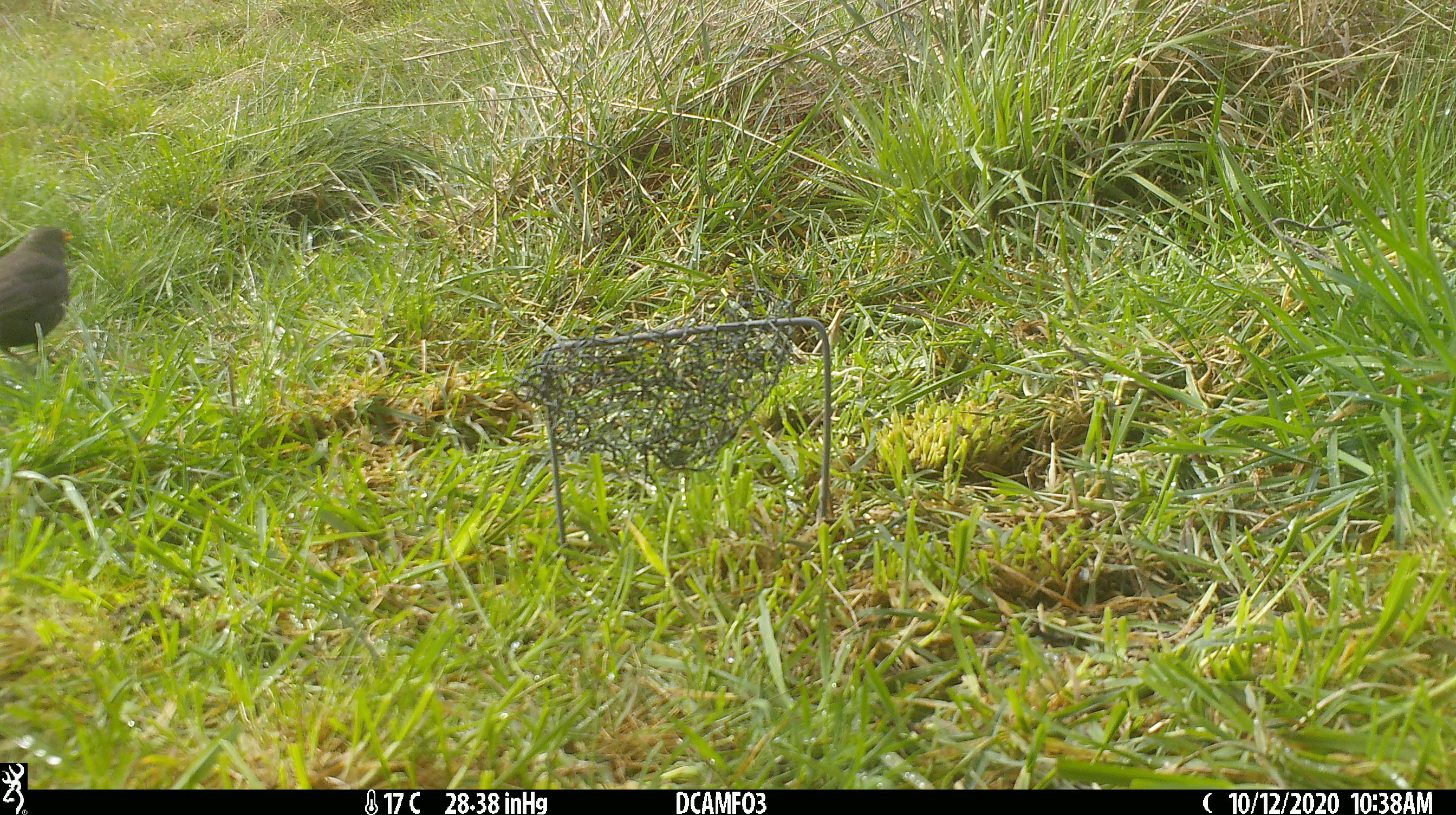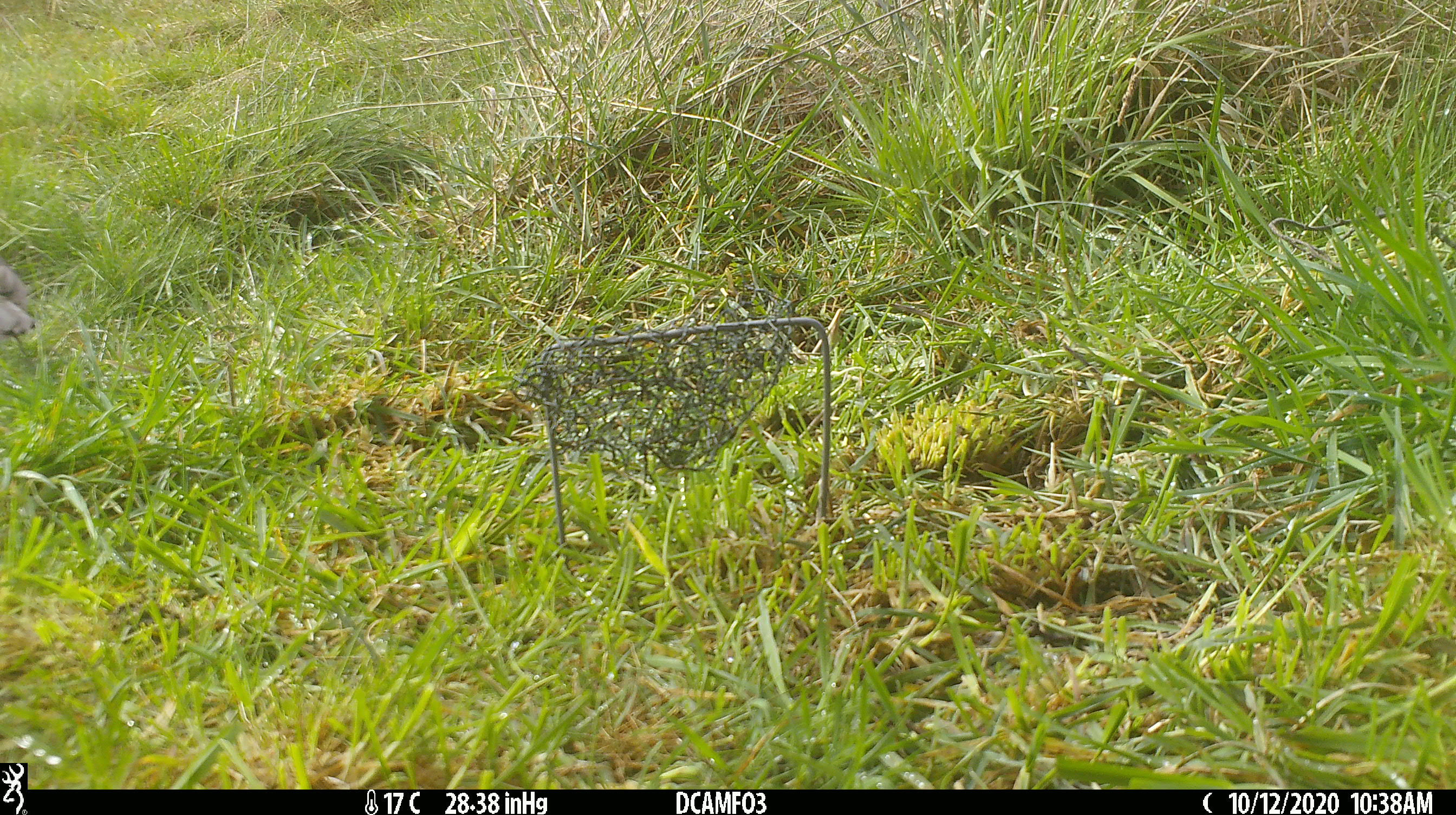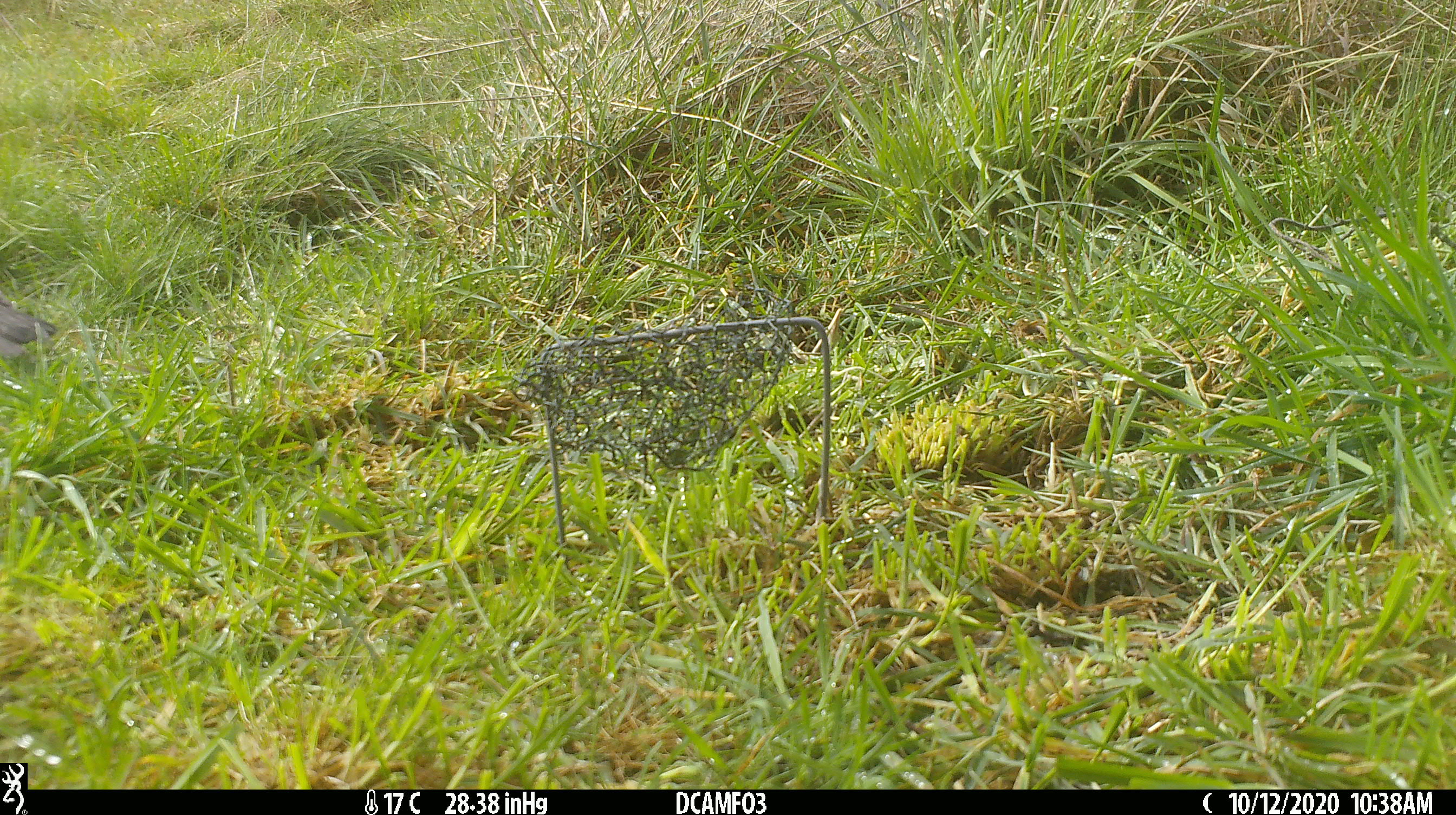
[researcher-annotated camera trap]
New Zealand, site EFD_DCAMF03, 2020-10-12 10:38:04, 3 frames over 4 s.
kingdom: Animalia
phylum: Chordata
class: Aves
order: Passeriformes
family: Turdidae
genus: Turdus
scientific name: Turdus merula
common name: eurasian blackbird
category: blackbird